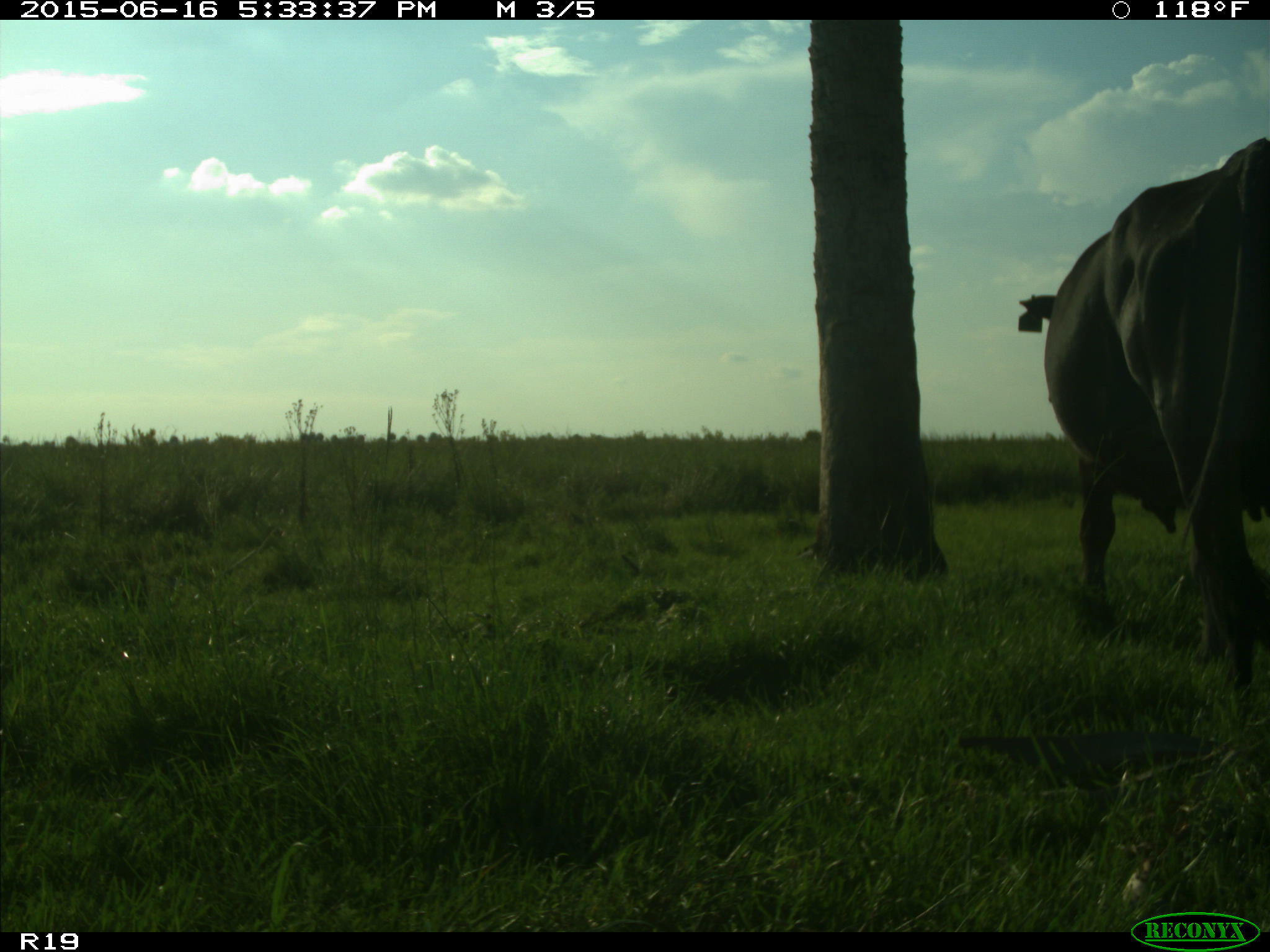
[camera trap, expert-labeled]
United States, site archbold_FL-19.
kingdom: Animalia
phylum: Chordata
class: Mammalia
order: Artiodactyla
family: Bovidae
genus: Bos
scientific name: Bos taurus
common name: domestic cow